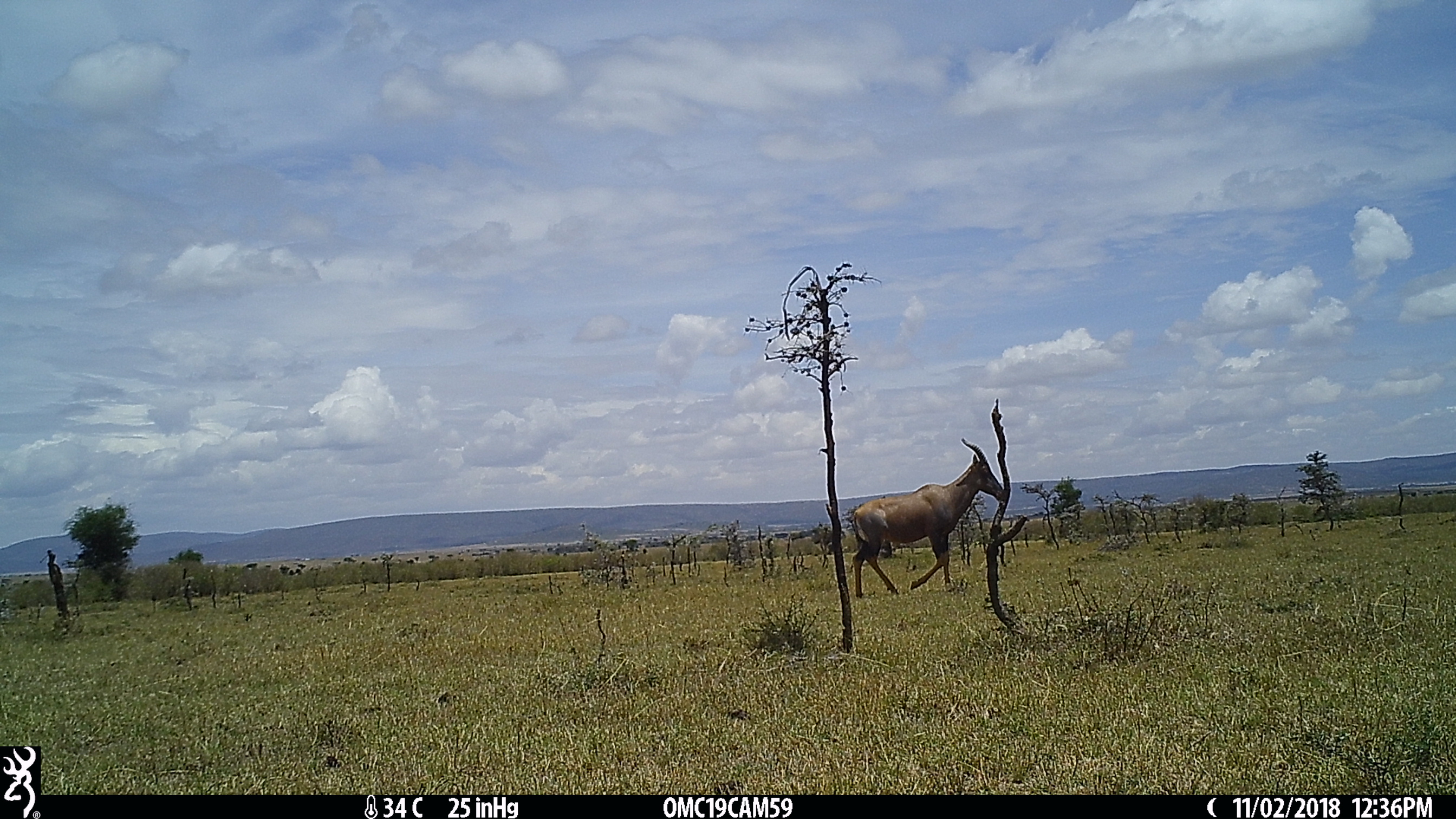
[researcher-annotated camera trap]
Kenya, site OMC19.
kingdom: Animalia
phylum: Chordata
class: Mammalia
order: Artiodactyla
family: Bovidae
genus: Damaliscus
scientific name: Damaliscus lunatus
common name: topi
Topi (Damaliscus lunatus).